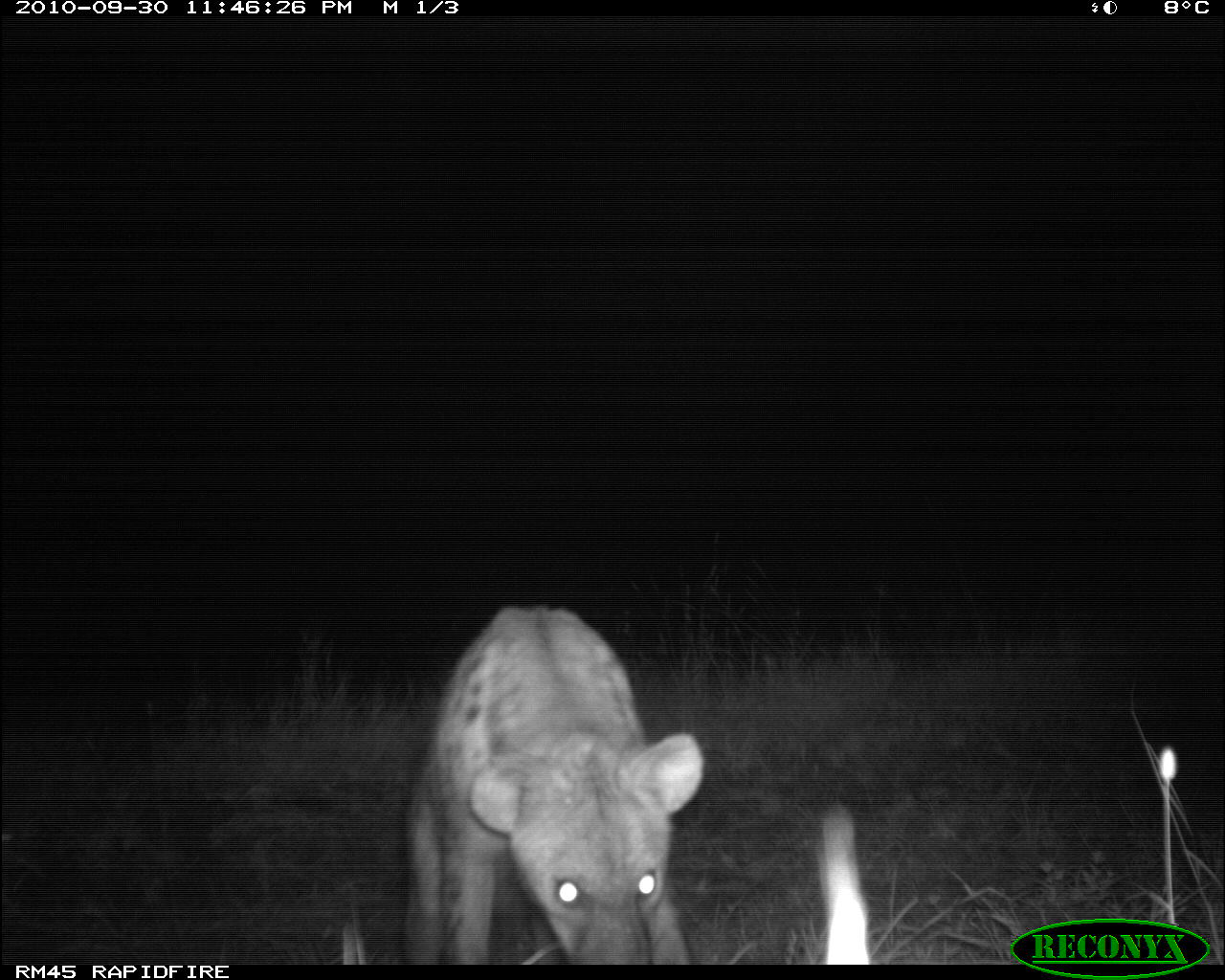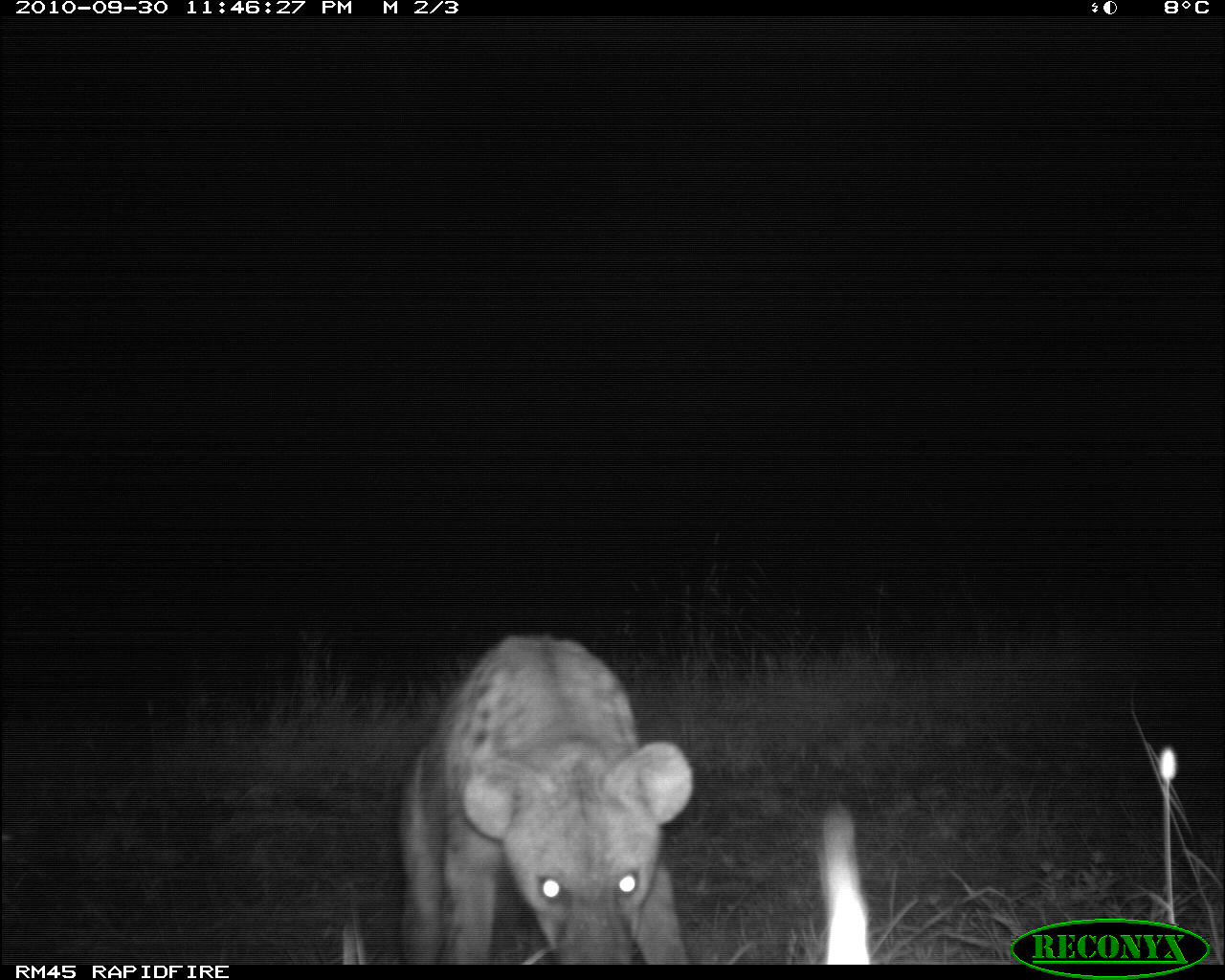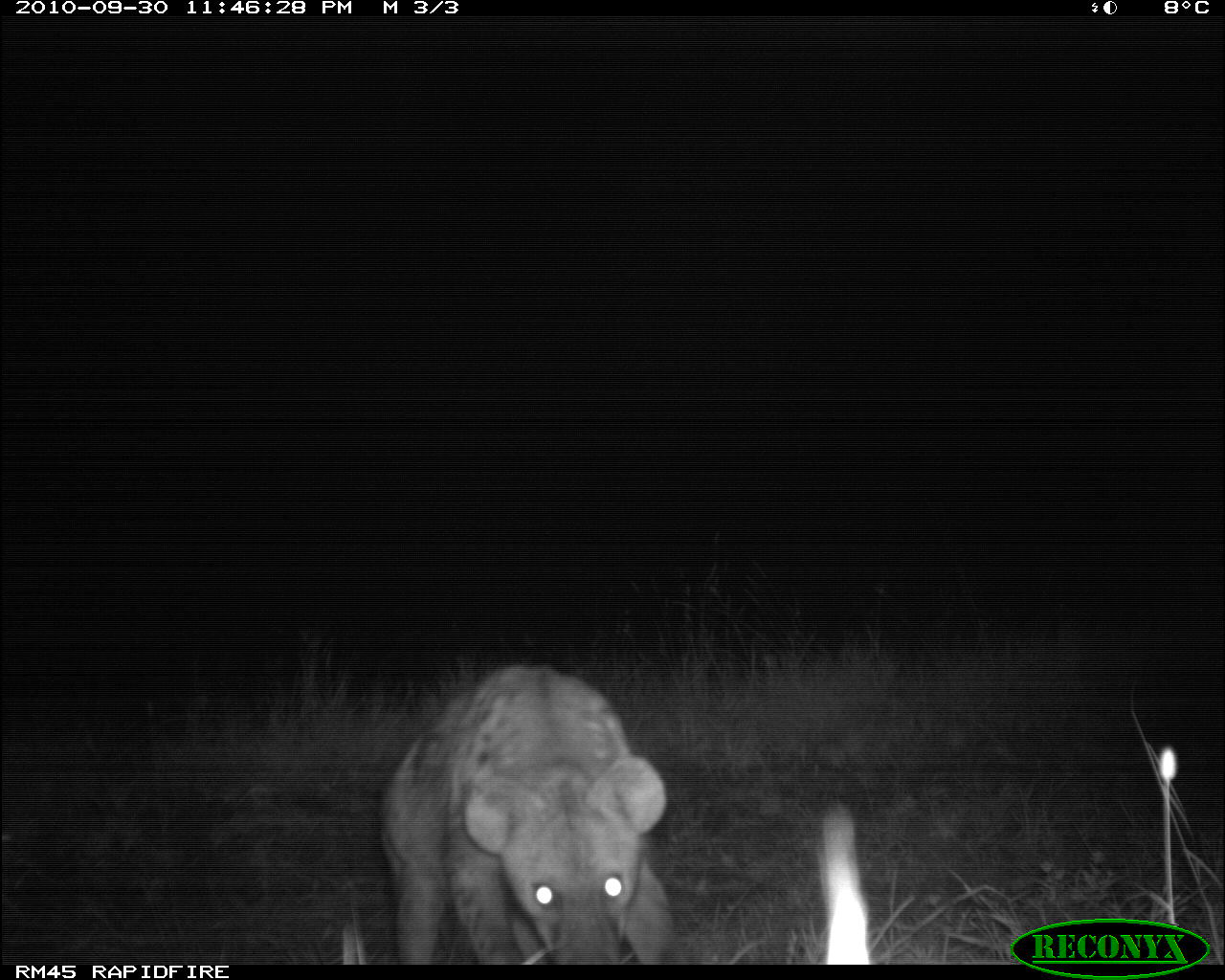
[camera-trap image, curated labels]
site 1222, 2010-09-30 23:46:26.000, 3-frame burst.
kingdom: Animalia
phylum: Chordata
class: Mammalia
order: Carnivora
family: Hyaenidae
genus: Crocuta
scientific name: Crocuta crocuta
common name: spotted hyena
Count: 1.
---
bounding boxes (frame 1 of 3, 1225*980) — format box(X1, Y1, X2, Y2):
crocuta crocuta: box(408, 607, 696, 967)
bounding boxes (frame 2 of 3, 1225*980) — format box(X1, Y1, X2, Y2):
crocuta crocuta: box(399, 632, 694, 965)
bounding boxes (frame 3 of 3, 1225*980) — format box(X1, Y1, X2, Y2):
crocuta crocuta: box(384, 661, 684, 962)